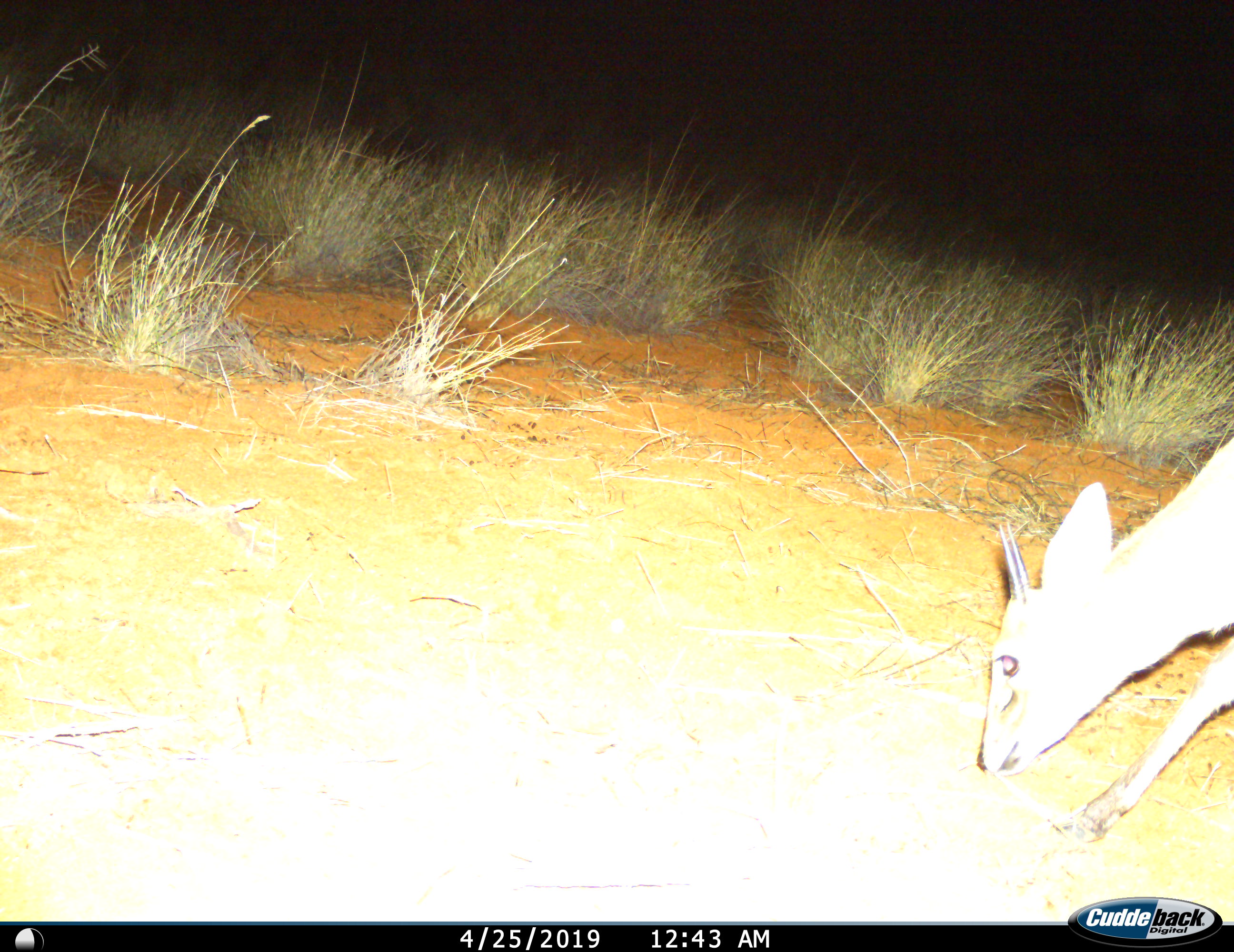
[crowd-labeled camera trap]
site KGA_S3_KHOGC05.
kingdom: Animalia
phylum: Chordata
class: Mammalia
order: Artiodactyla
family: Bovidae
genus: Sylvicapra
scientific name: Sylvicapra grimmia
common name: common duiker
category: duikercommongrey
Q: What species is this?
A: Duikercommongrey (common duiker) (Sylvicapra grimmia).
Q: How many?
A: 1.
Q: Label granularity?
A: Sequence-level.